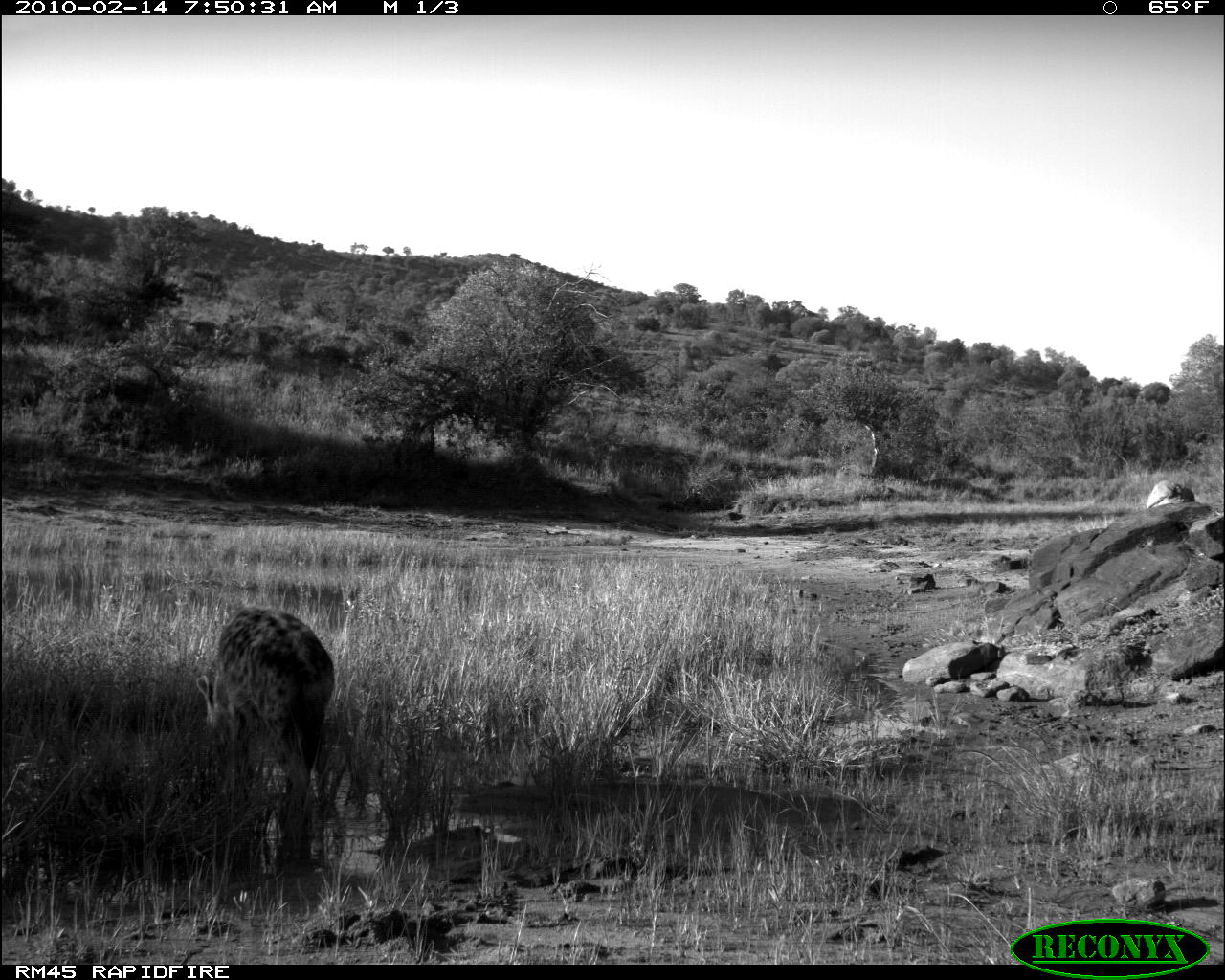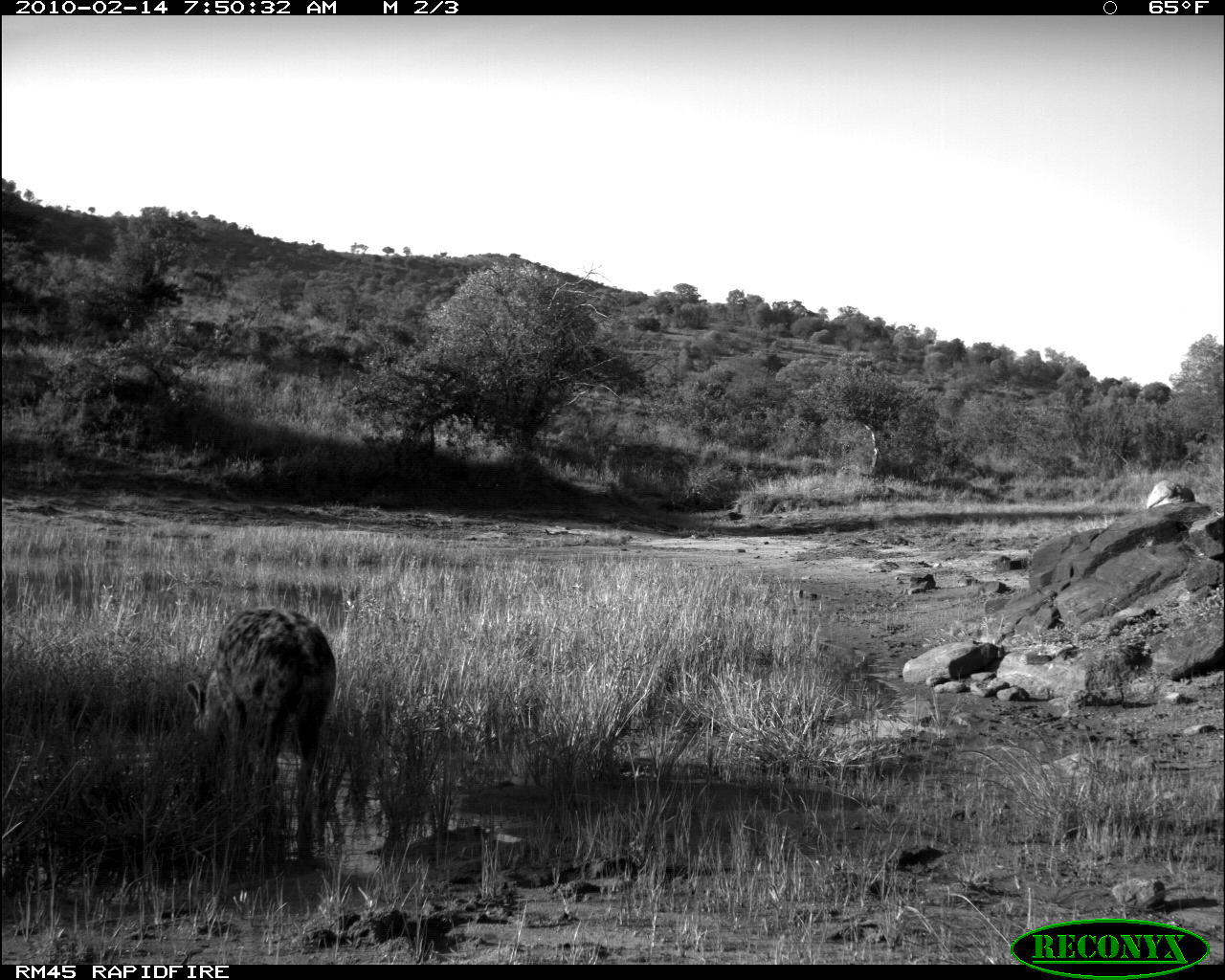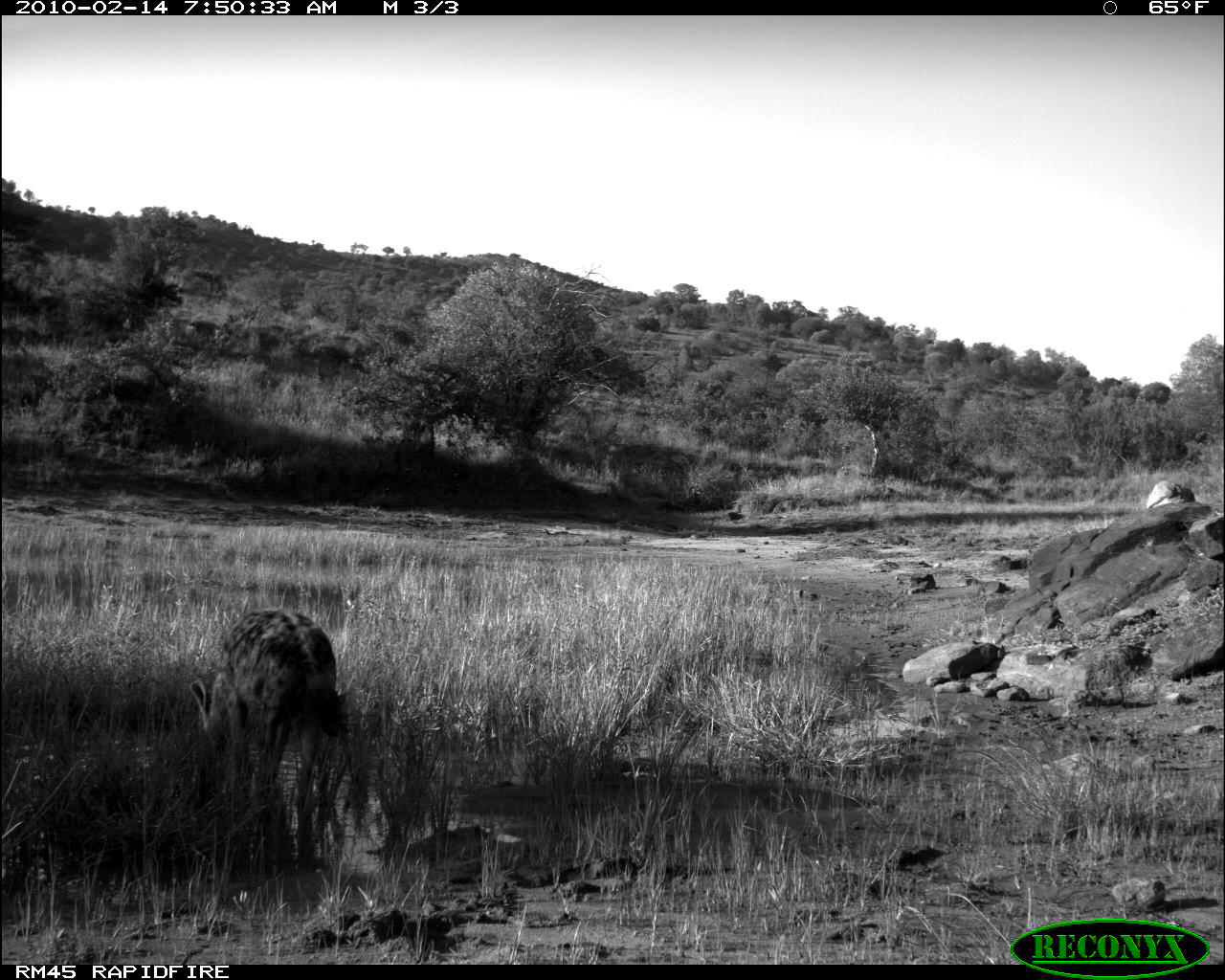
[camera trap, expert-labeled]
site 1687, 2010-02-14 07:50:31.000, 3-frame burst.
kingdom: Animalia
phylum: Chordata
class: Mammalia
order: Carnivora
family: Hyaenidae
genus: Crocuta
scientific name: Crocuta crocuta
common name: spotted hyena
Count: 1.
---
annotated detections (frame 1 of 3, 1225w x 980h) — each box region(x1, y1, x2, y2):
crocuta crocuta: region(192, 599, 336, 820)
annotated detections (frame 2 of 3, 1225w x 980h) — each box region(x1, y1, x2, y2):
crocuta crocuta: region(183, 607, 336, 806)